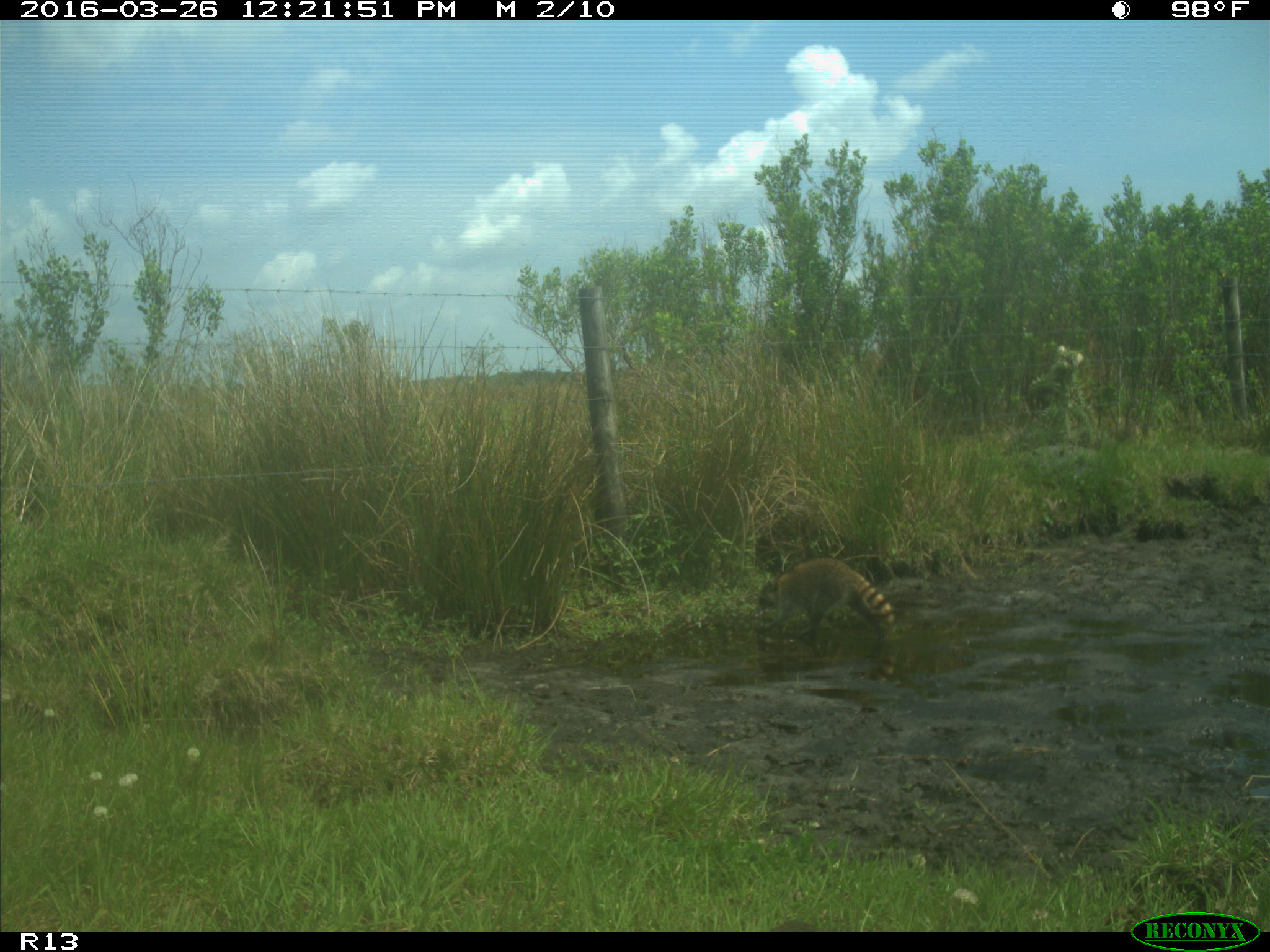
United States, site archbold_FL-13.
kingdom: Animalia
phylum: Chordata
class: Mammalia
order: Carnivora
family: Procyonidae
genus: Procyon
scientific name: Procyon lotor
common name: common raccoon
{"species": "Procyon lotor (common raccoon)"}